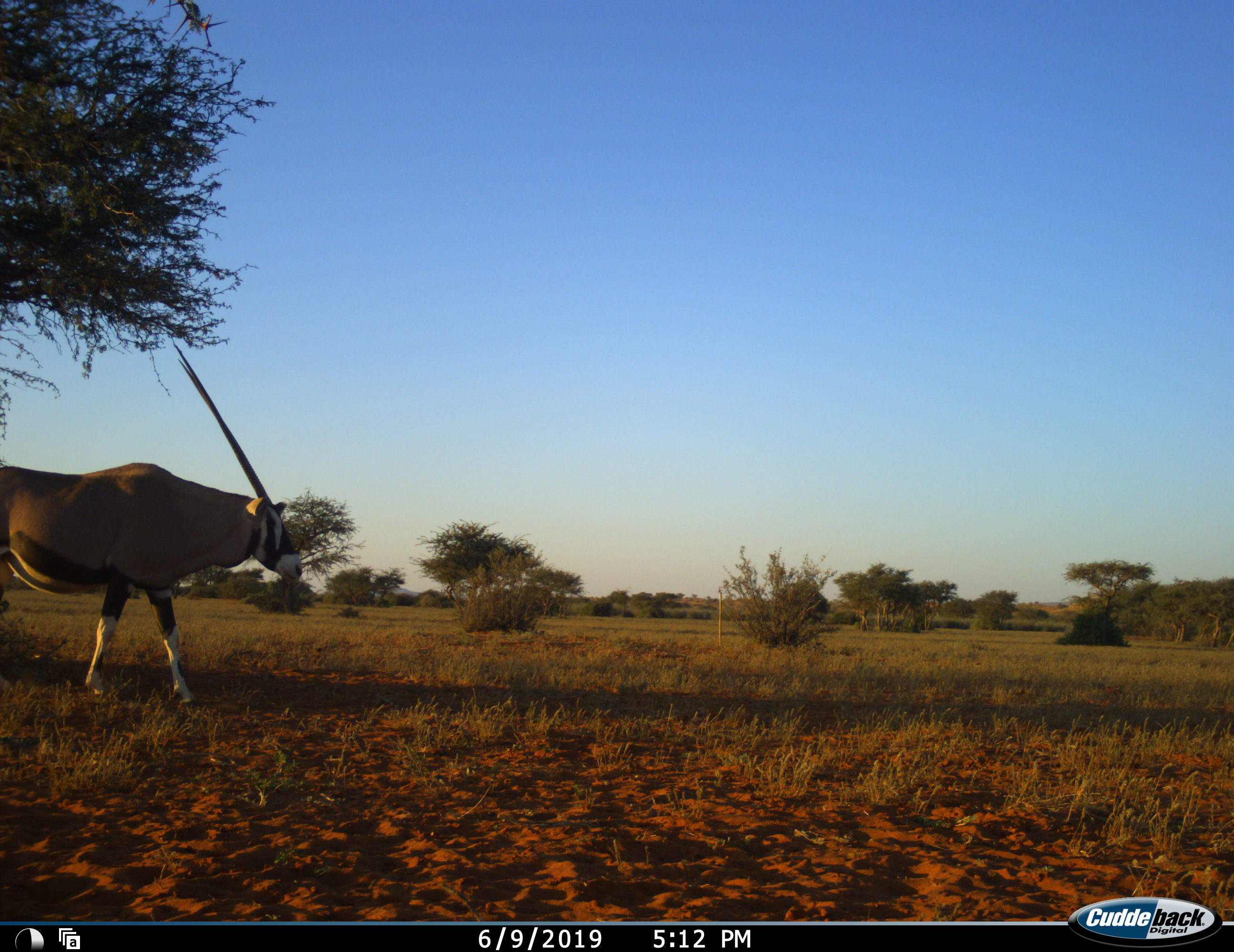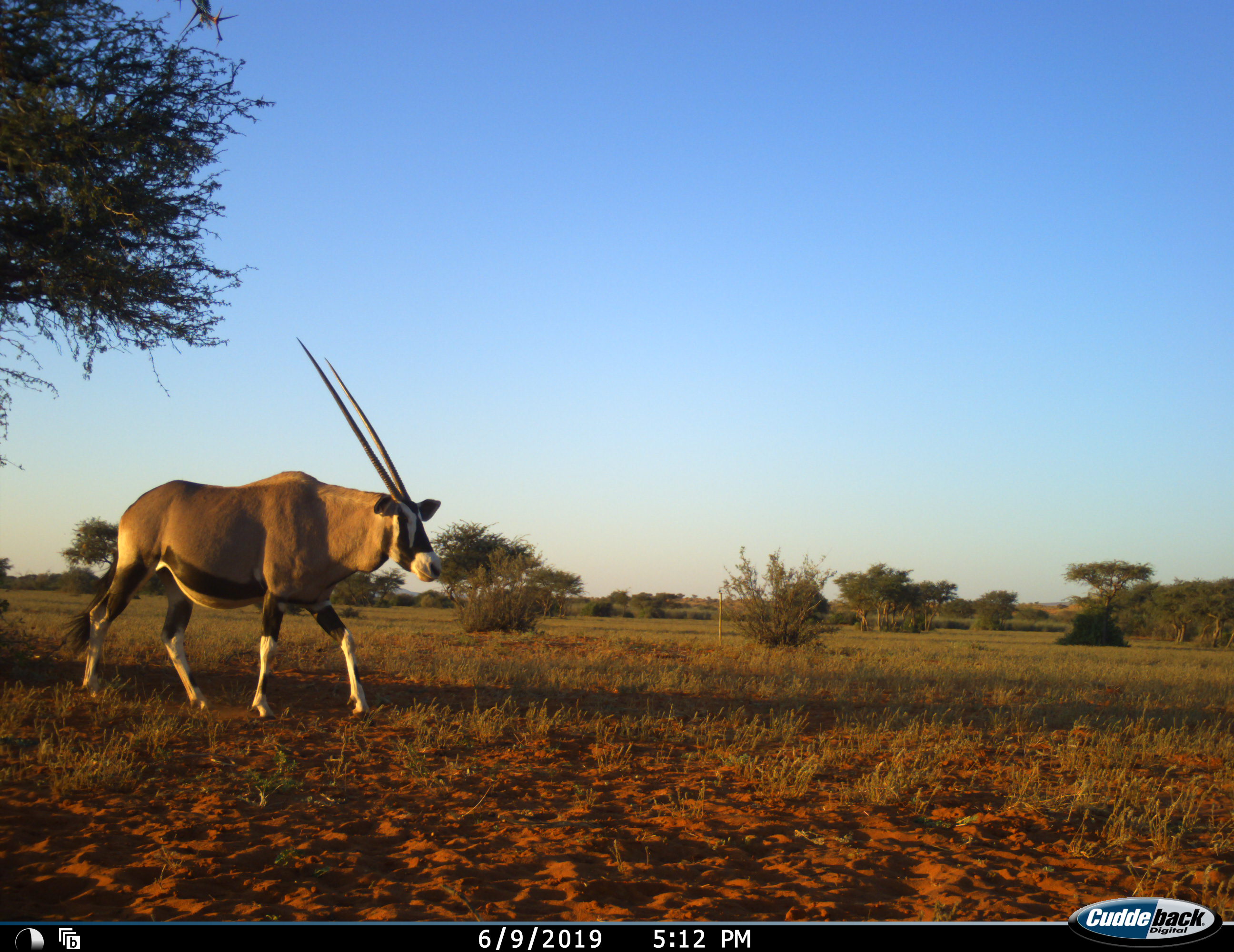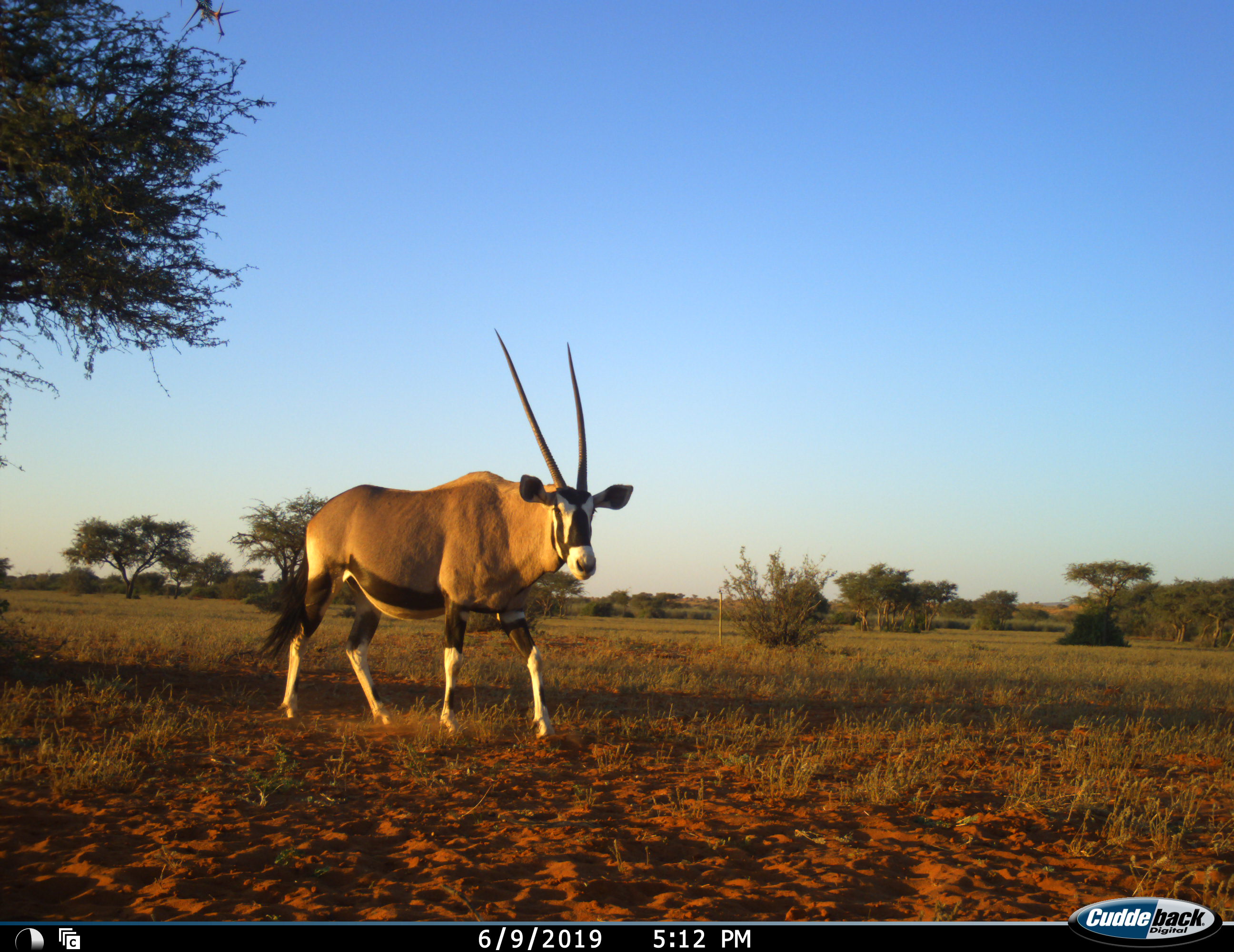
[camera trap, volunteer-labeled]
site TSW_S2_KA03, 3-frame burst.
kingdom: Animalia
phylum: Chordata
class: Mammalia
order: Artiodactyla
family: Bovidae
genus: Oryx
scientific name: Oryx gazella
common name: gemsbok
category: oryx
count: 1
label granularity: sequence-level